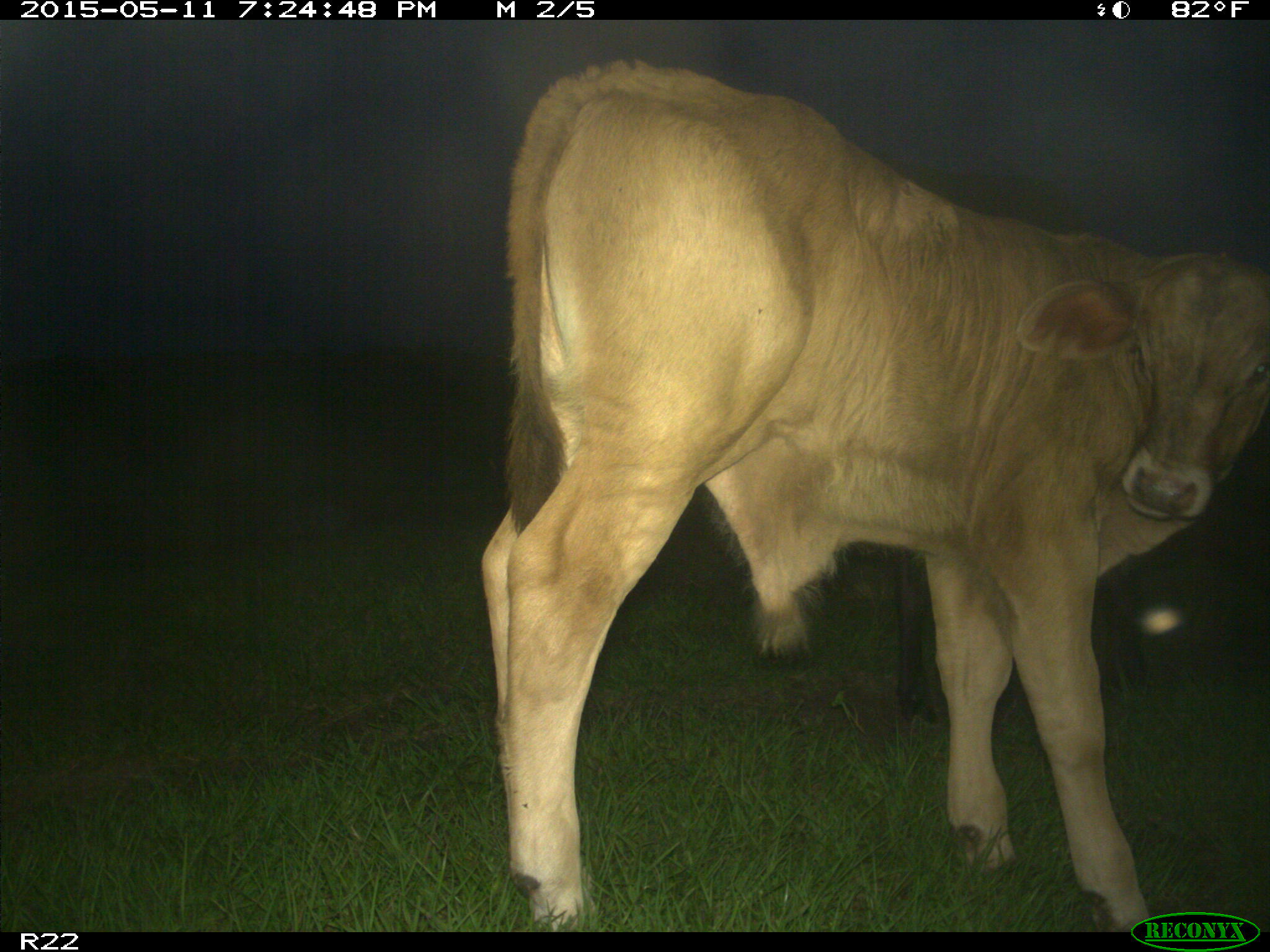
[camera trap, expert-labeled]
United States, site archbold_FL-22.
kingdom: Animalia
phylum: Chordata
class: Mammalia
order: Artiodactyla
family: Bovidae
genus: Bos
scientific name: Bos taurus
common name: domestic cow